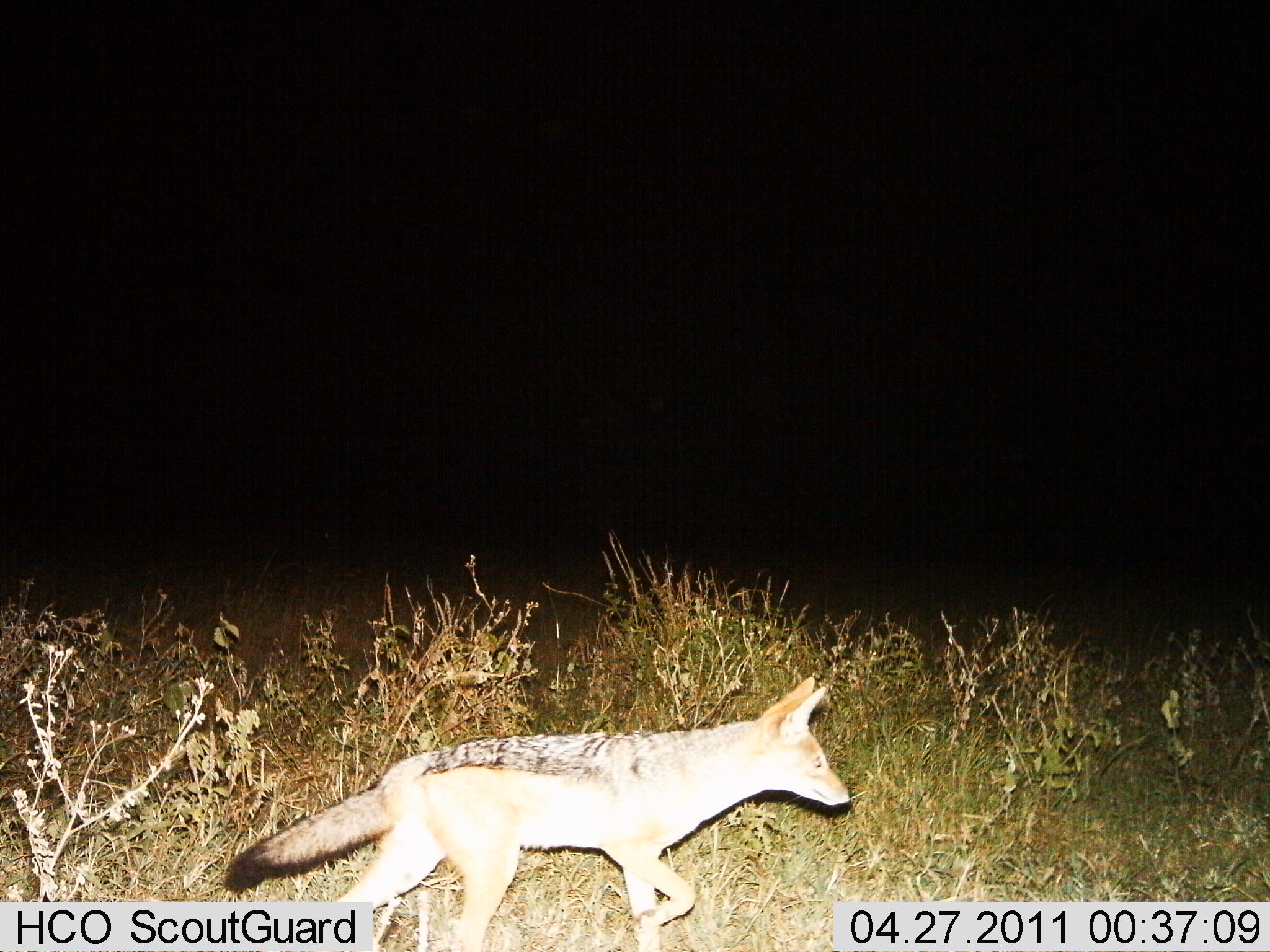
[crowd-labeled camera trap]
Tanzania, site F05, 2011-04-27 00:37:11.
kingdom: Animalia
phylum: Chordata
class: Mammalia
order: Carnivora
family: Canidae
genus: Lupulella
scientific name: Lupulella mesomelas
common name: black-backed jackal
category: jackal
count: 1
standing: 0%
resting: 0%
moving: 100%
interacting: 0%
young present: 0%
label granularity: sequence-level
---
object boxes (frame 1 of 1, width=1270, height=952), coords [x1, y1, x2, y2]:
animal: [224, 673, 855, 950]